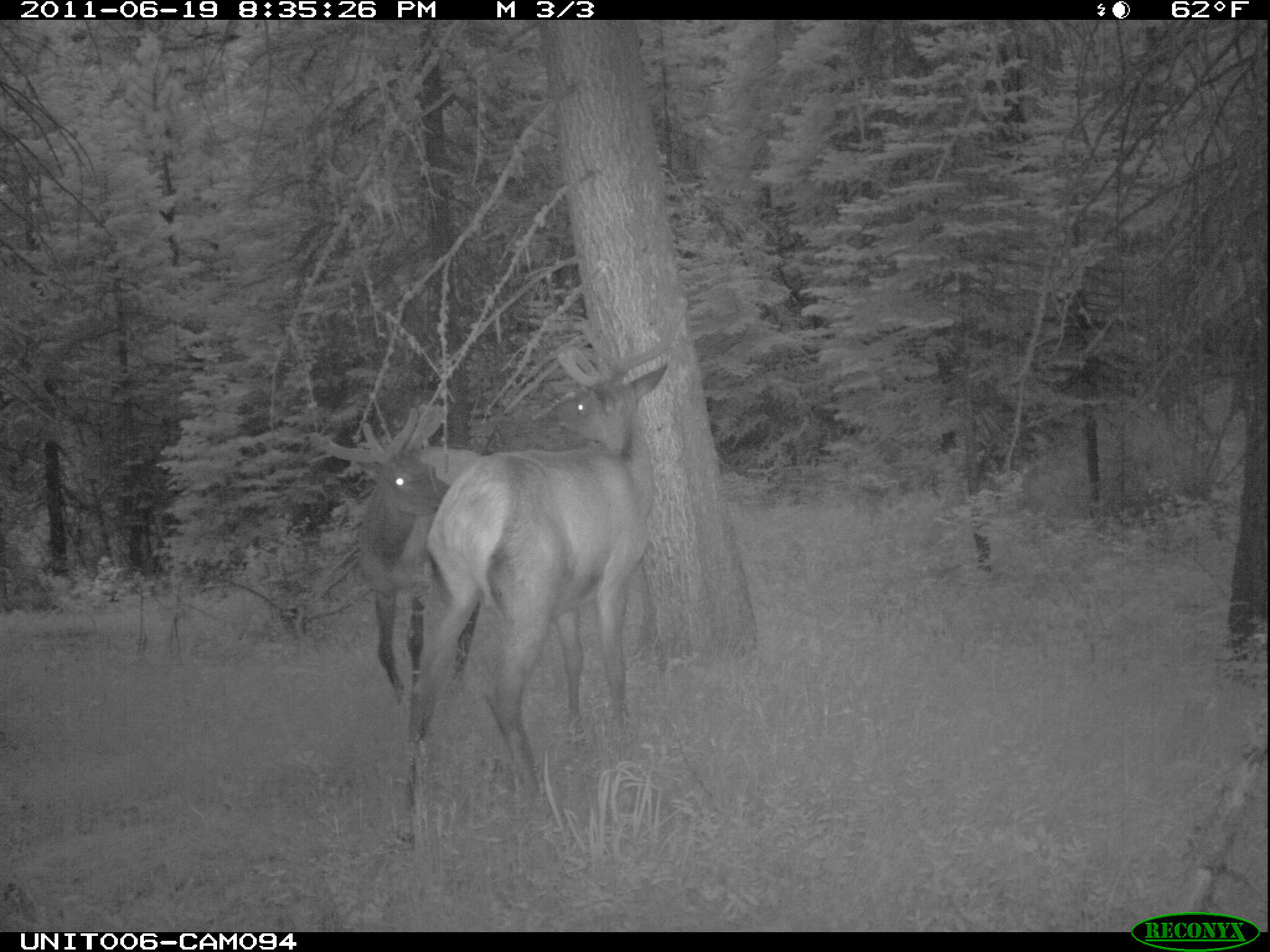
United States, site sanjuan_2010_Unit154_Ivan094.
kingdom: Animalia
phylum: Chordata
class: Mammalia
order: Artiodactyla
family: Cervidae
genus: Cervus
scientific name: Cervus elaphus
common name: red deer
Cervus elaphus (red deer).